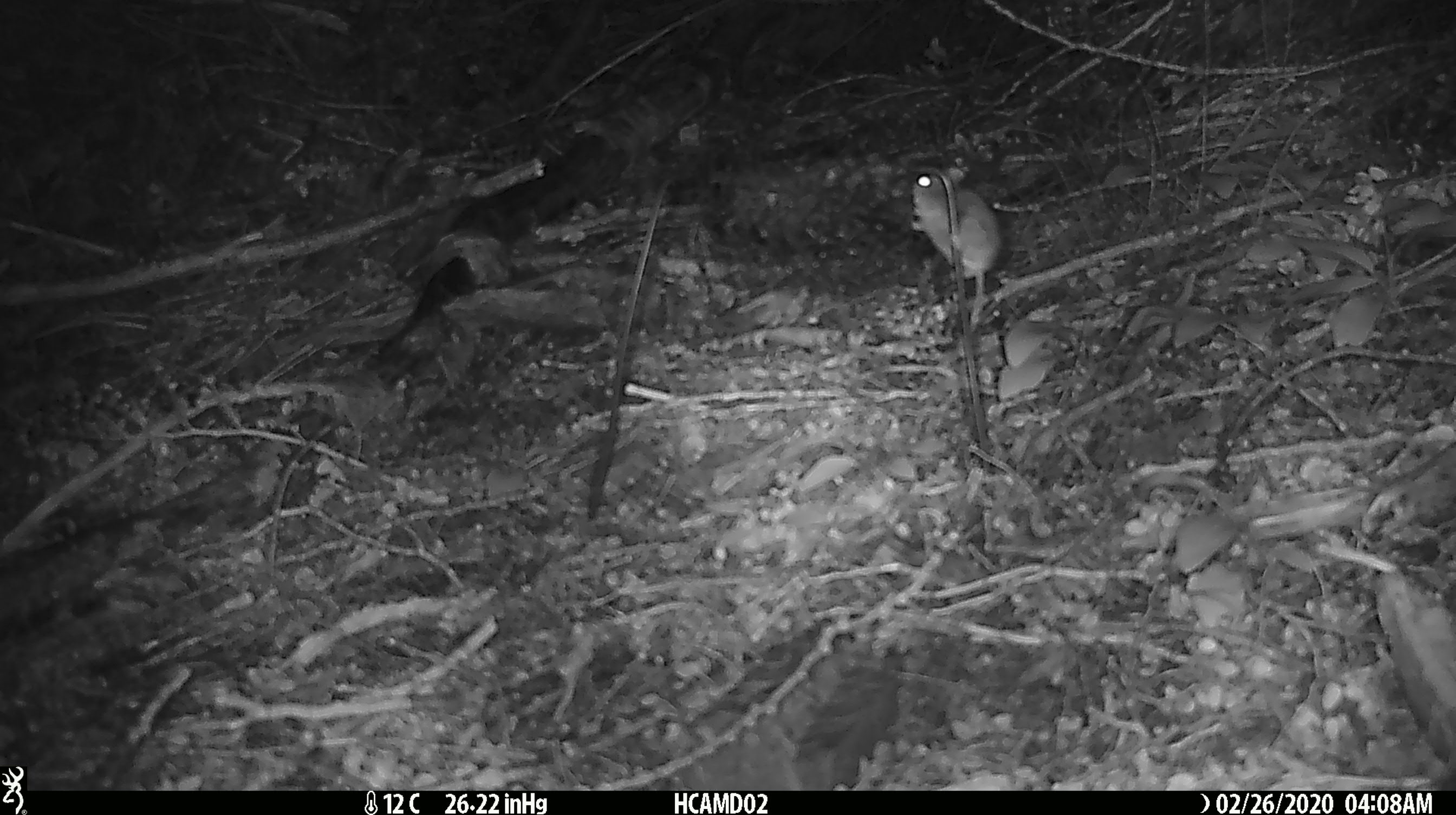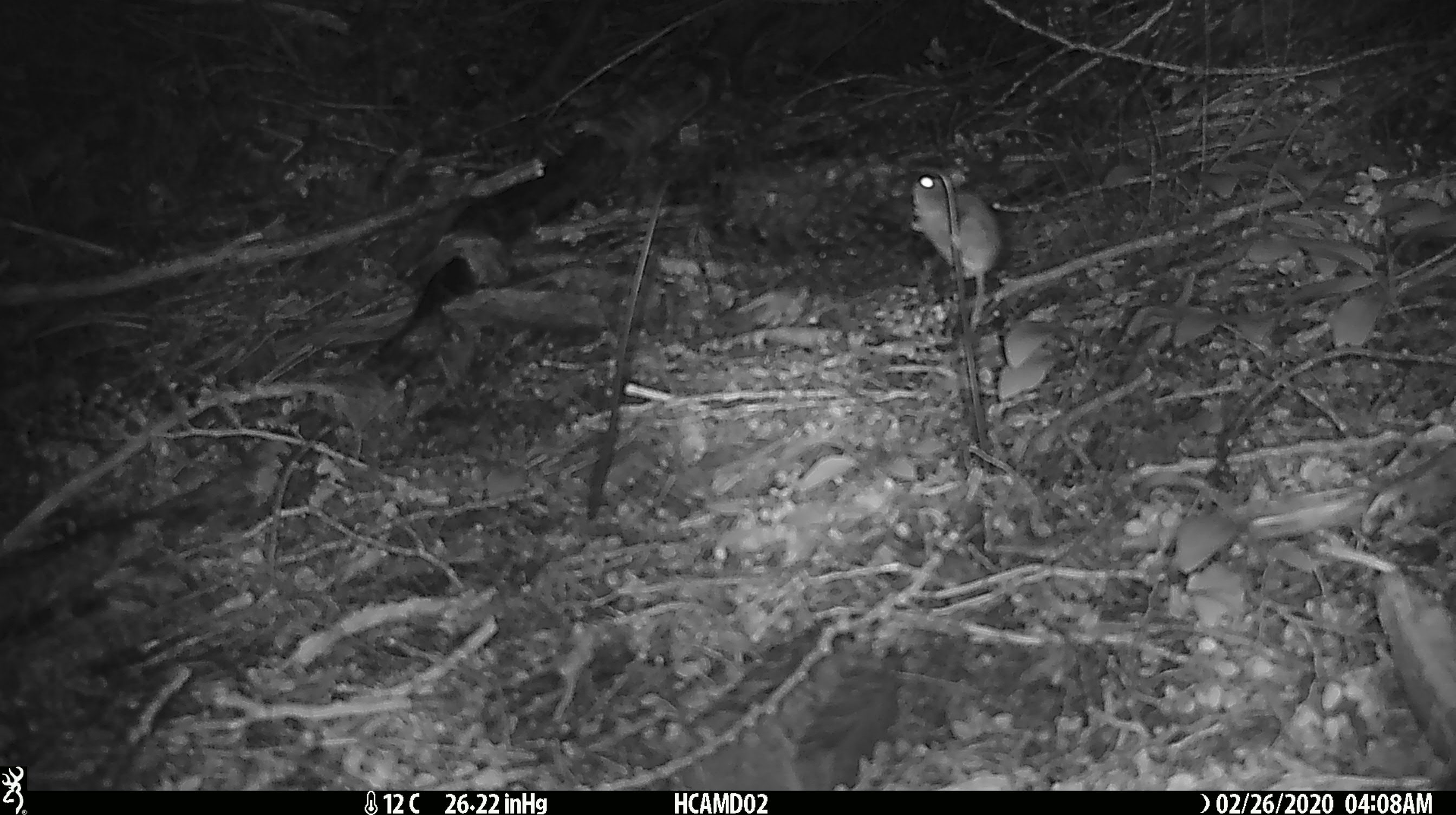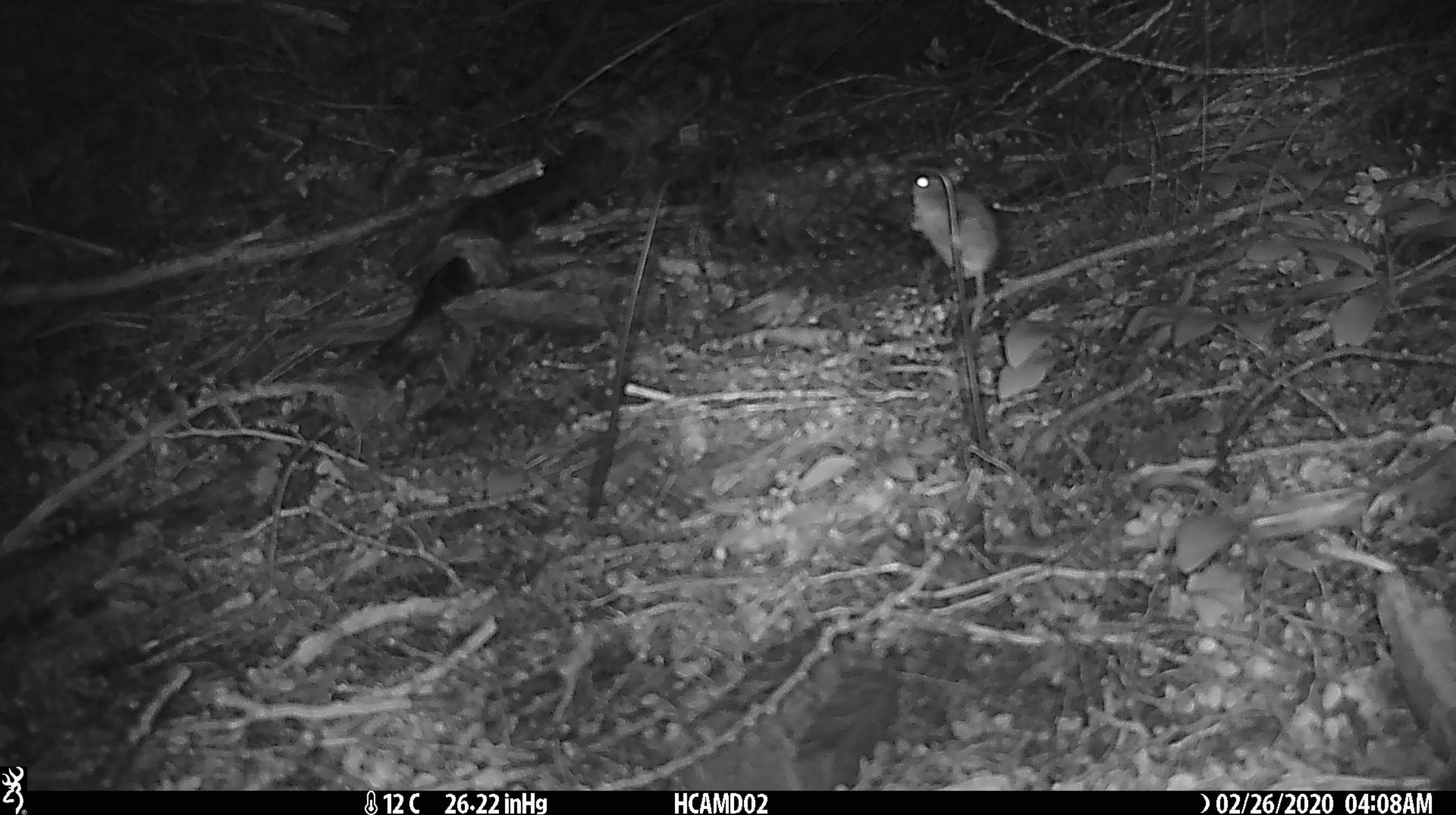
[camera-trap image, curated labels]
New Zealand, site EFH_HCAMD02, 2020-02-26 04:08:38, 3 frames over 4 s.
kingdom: Animalia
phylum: Chordata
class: Mammalia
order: Rodentia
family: Muridae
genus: Mus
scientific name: Mus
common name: mouse